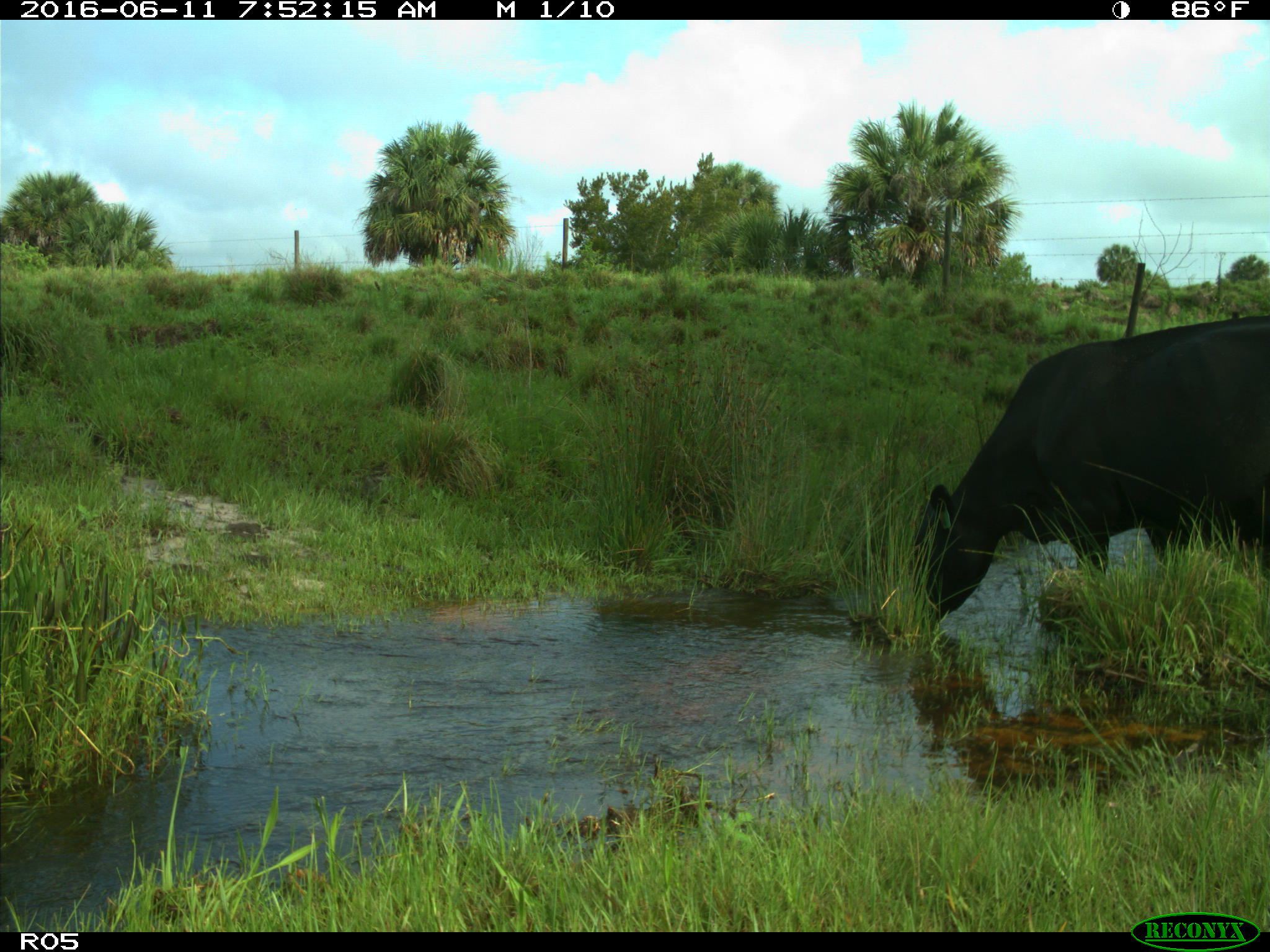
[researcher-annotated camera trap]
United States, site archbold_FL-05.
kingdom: Animalia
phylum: Chordata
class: Mammalia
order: Artiodactyla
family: Bovidae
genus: Bos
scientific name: Bos taurus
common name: domestic cow